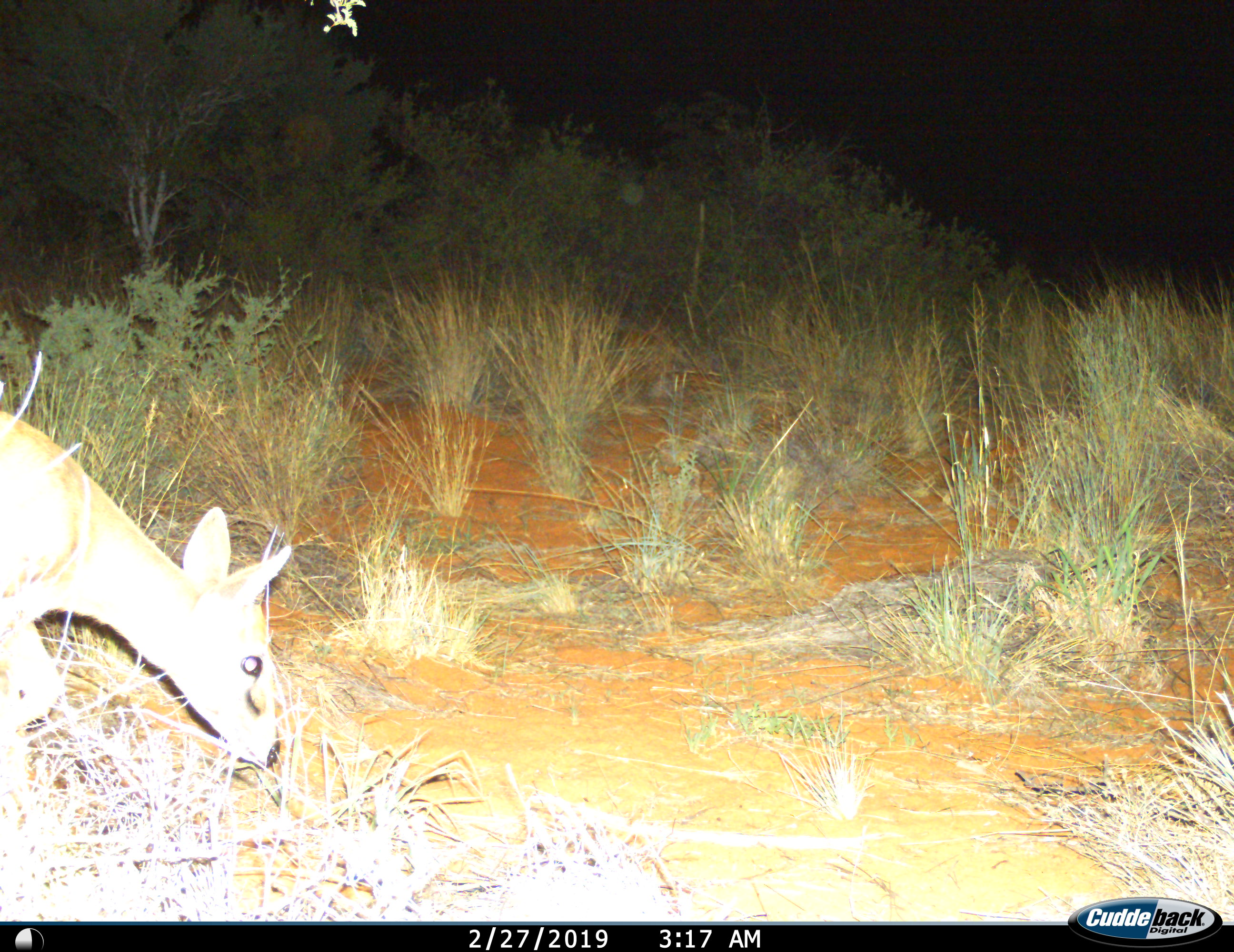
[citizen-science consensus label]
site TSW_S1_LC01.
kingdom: Animalia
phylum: Chordata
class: Mammalia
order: Artiodactyla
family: Bovidae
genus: Sylvicapra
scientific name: Sylvicapra grimmia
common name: common duiker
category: duikercommongrey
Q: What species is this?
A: Duikercommongrey (common duiker) (Sylvicapra grimmia).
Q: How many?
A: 1.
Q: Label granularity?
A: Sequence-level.